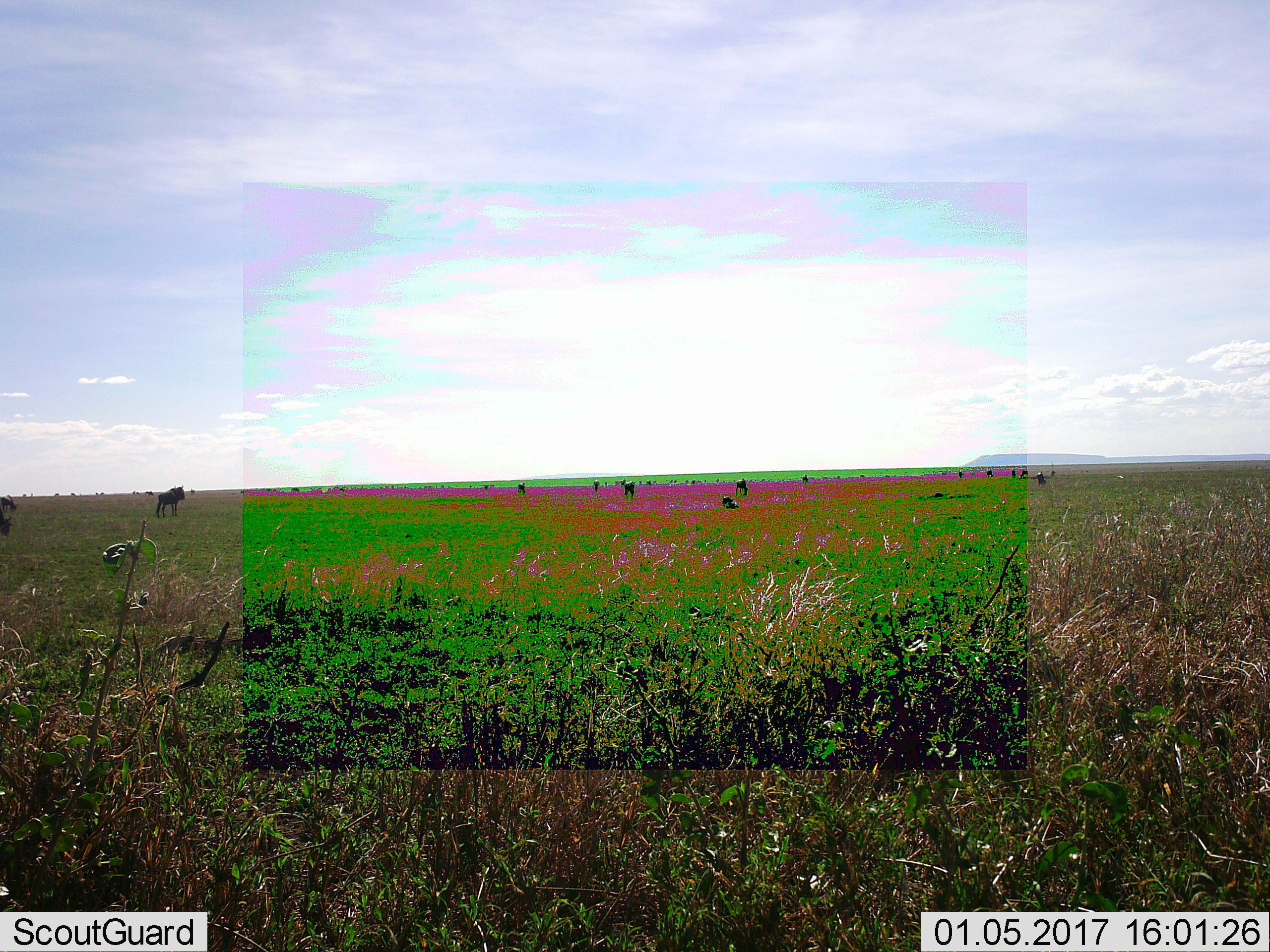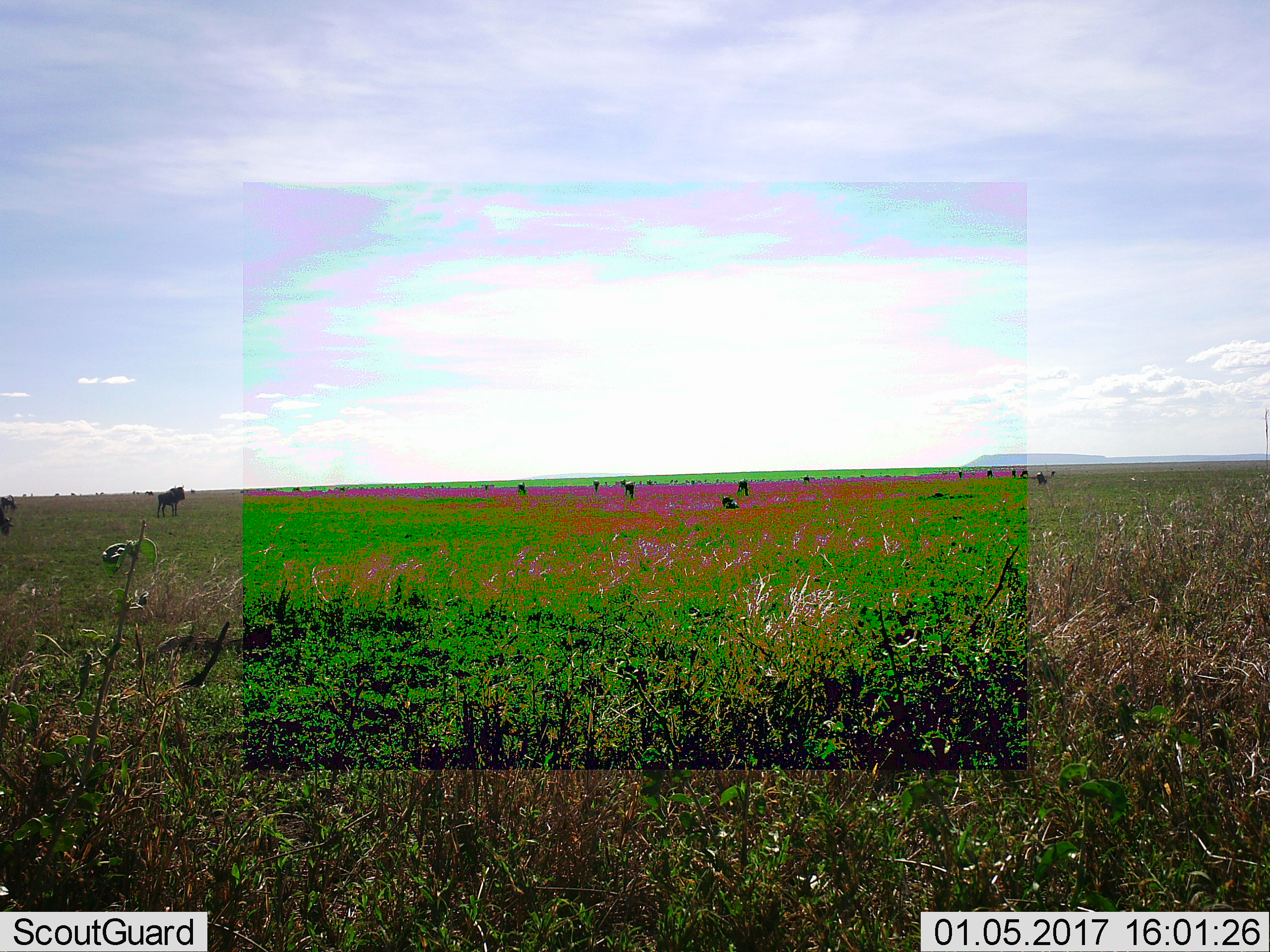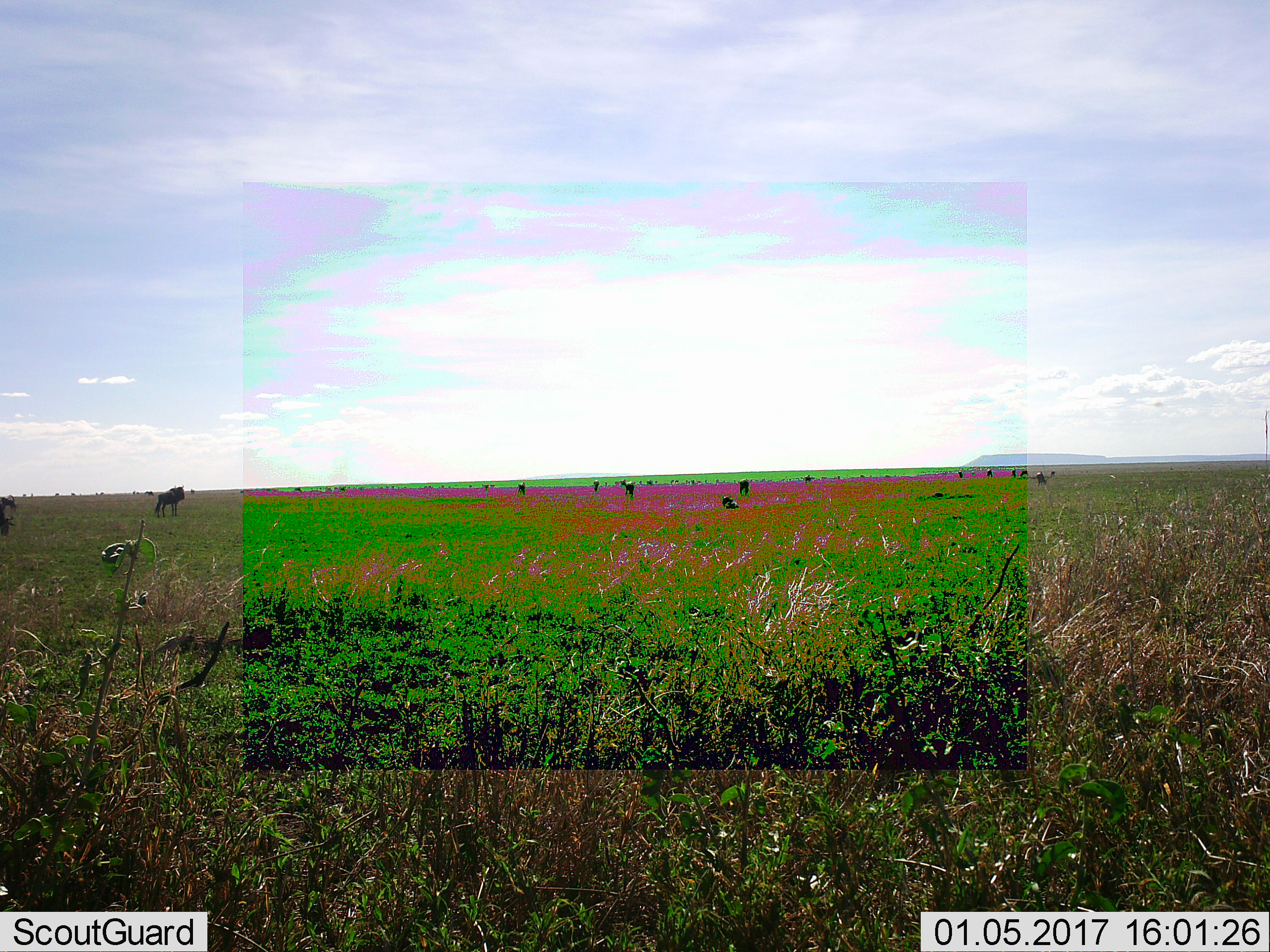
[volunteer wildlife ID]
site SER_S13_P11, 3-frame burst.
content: unidentified animal